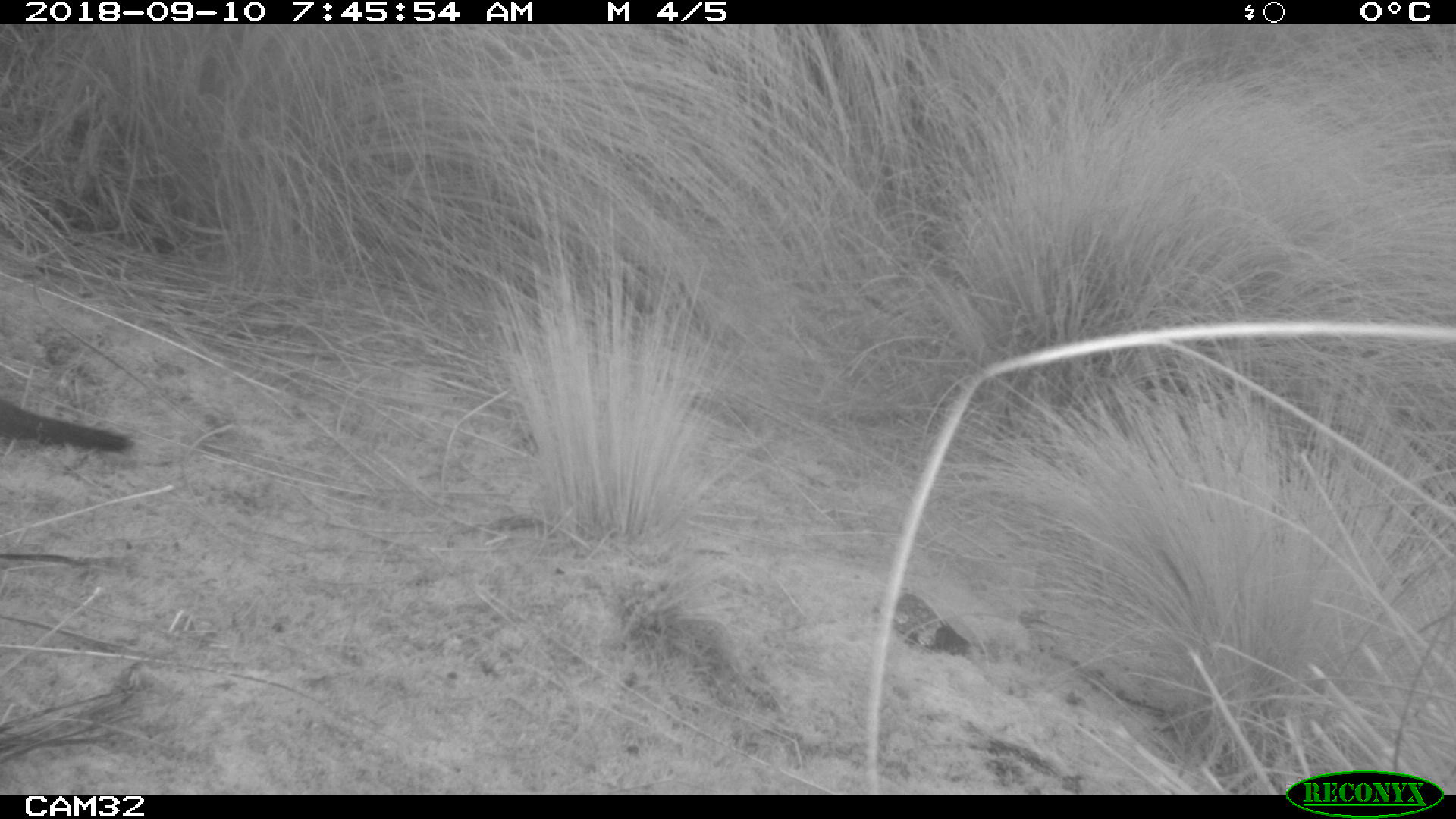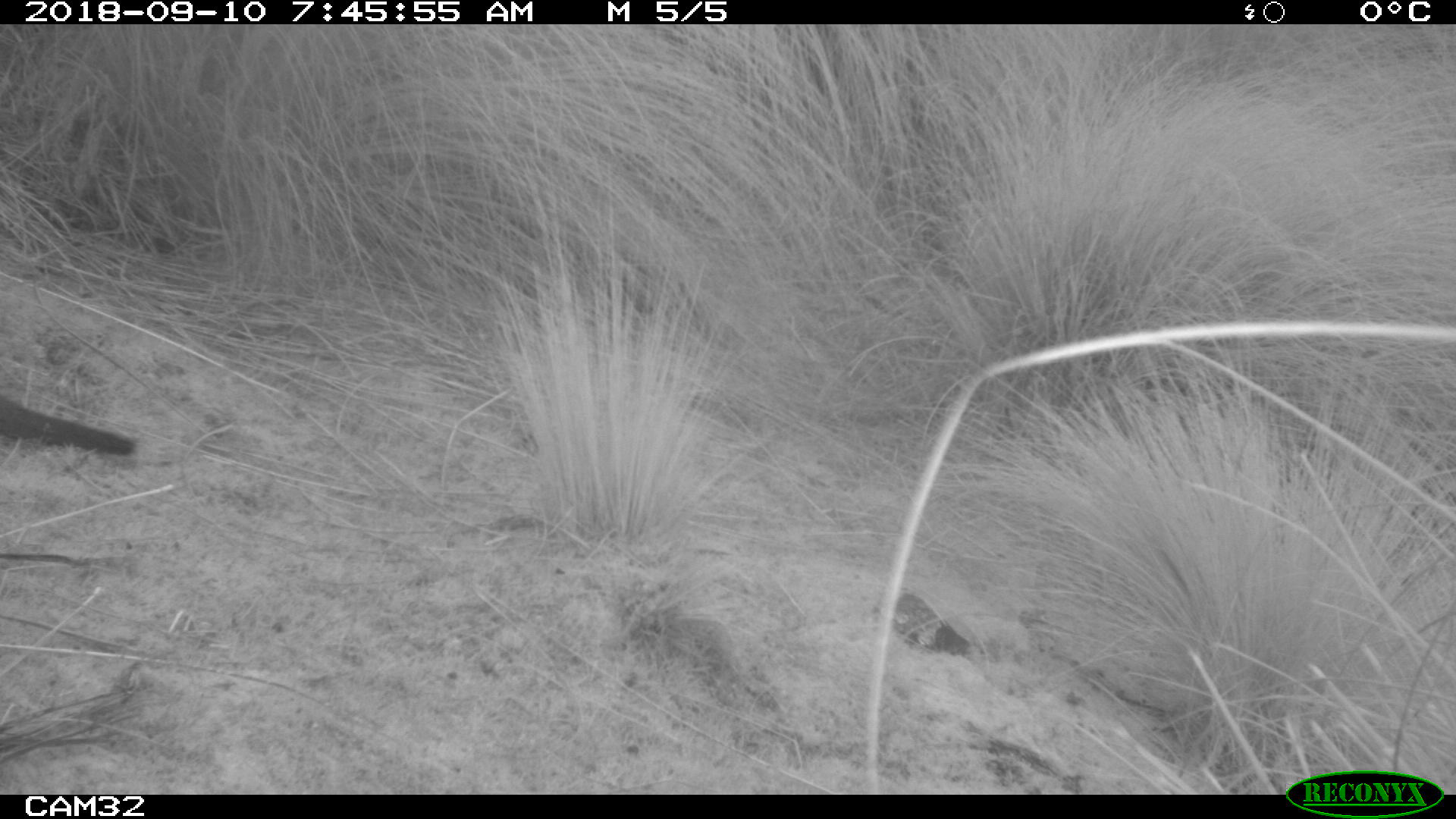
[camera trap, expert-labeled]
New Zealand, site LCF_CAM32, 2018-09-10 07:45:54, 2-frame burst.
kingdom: Animalia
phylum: Chordata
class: Mammalia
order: Diprotodontia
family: Macropodidae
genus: Notamacropus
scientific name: Notamacropus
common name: wallaby